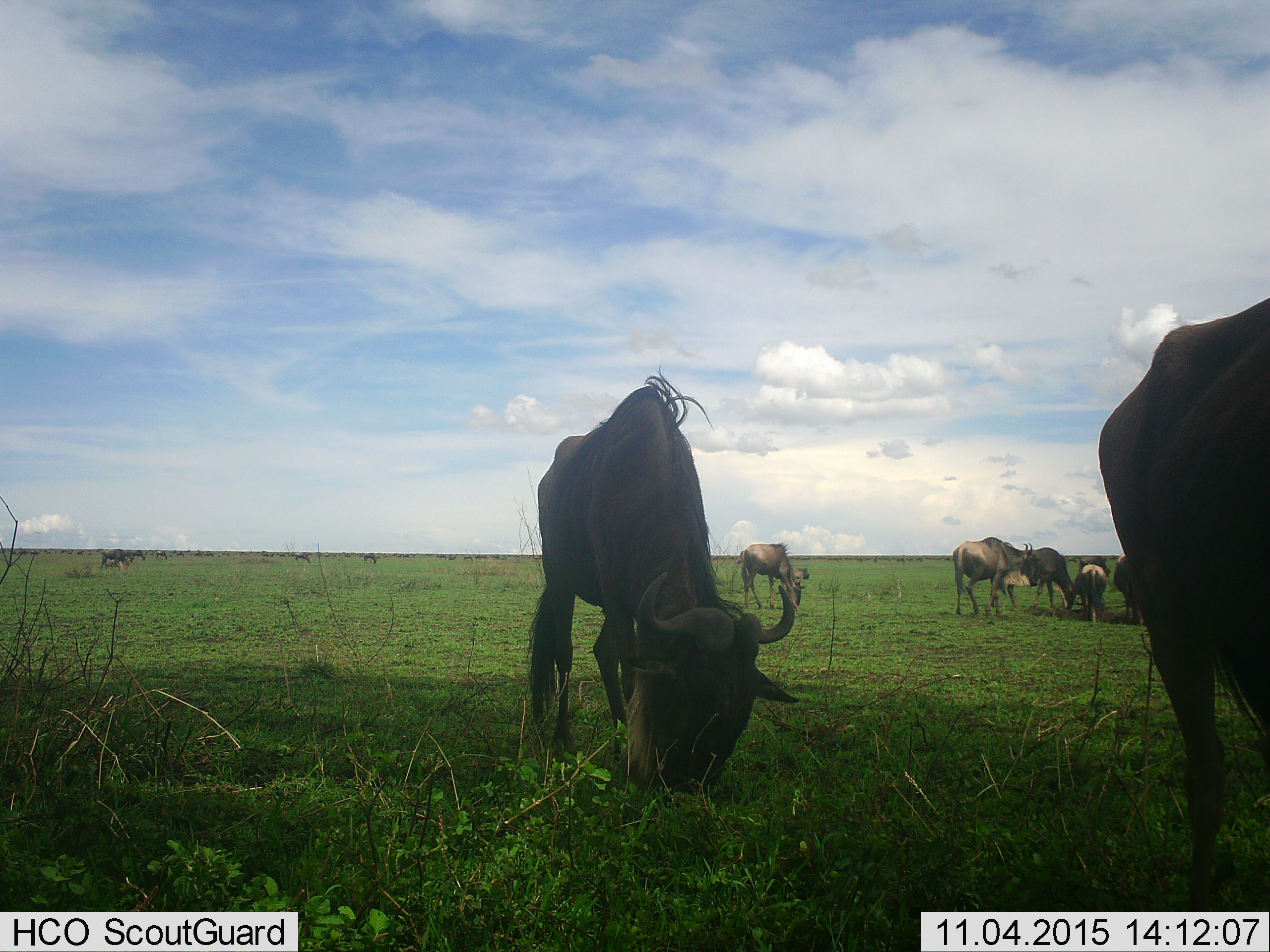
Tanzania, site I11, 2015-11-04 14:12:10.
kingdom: Animalia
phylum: Chordata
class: Mammalia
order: Artiodactyla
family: Bovidae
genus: Connochaetes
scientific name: Connochaetes taurinus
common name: blue wildebeest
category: wildebeest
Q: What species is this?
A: Wildebeest (blue wildebeest) (Connochaetes taurinus).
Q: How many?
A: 9.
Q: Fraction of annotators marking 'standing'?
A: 40%.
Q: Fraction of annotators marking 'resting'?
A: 10%.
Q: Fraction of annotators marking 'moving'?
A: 20%.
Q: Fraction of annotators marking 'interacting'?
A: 0%.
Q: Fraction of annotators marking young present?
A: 0%.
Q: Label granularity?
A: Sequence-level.